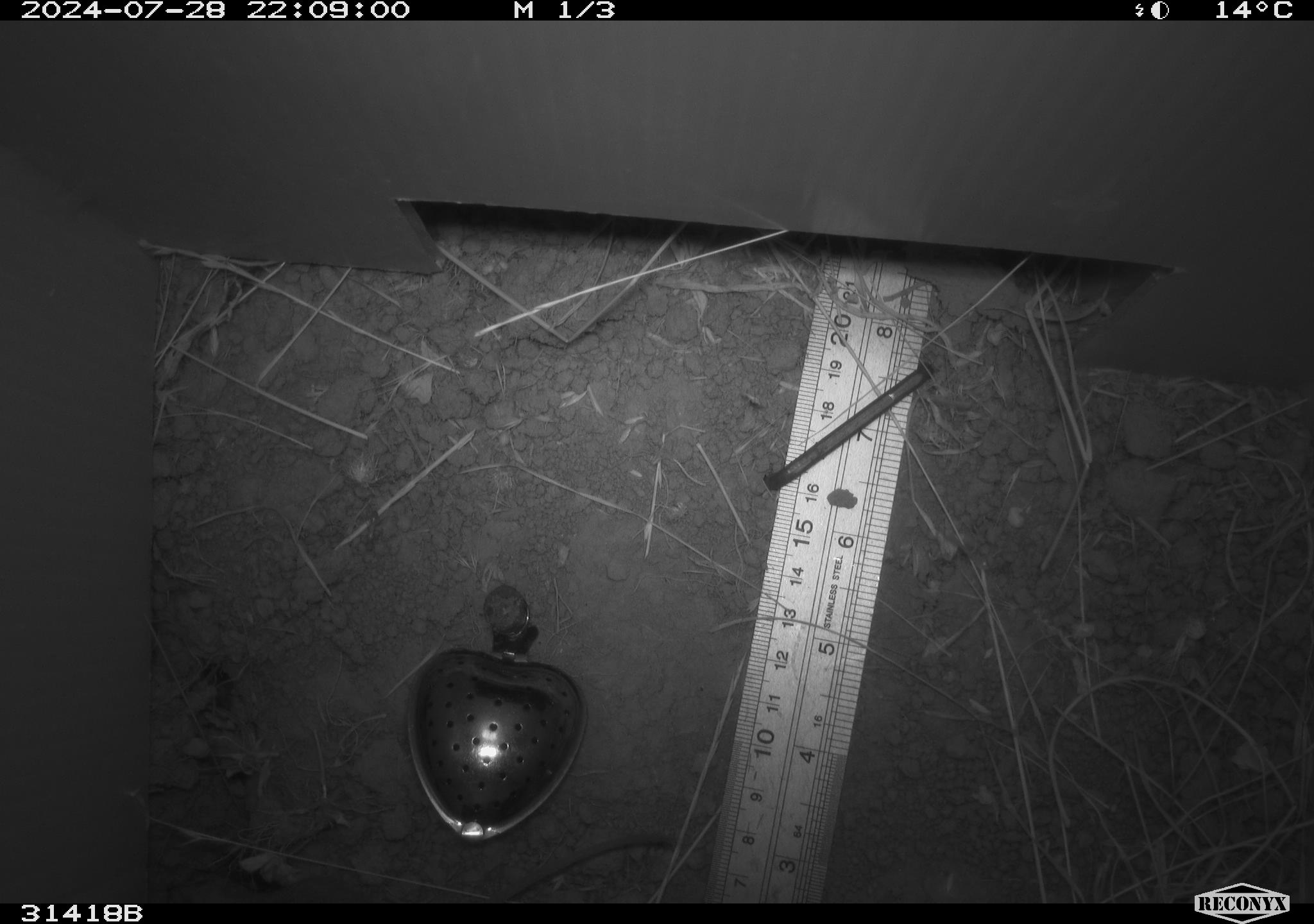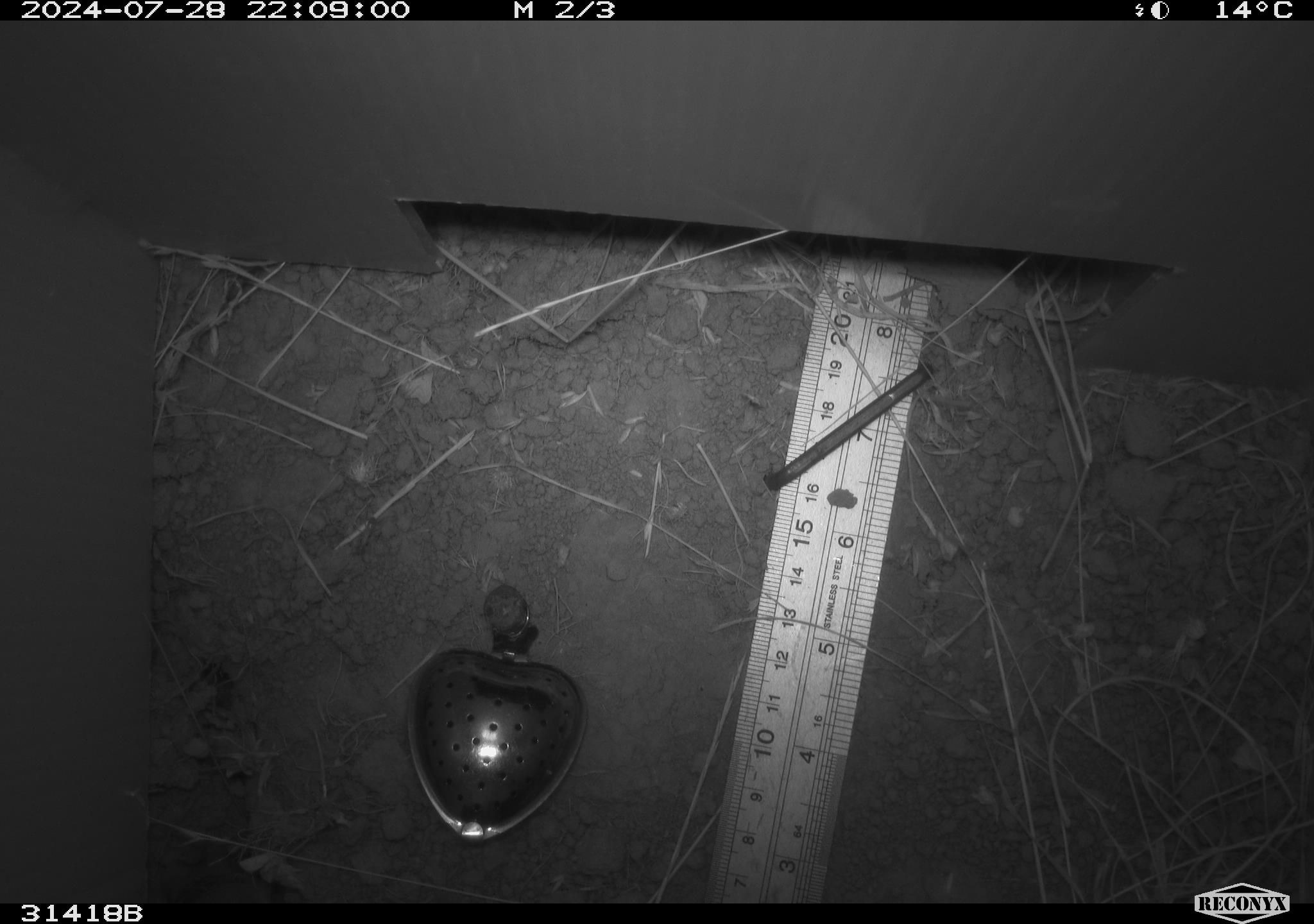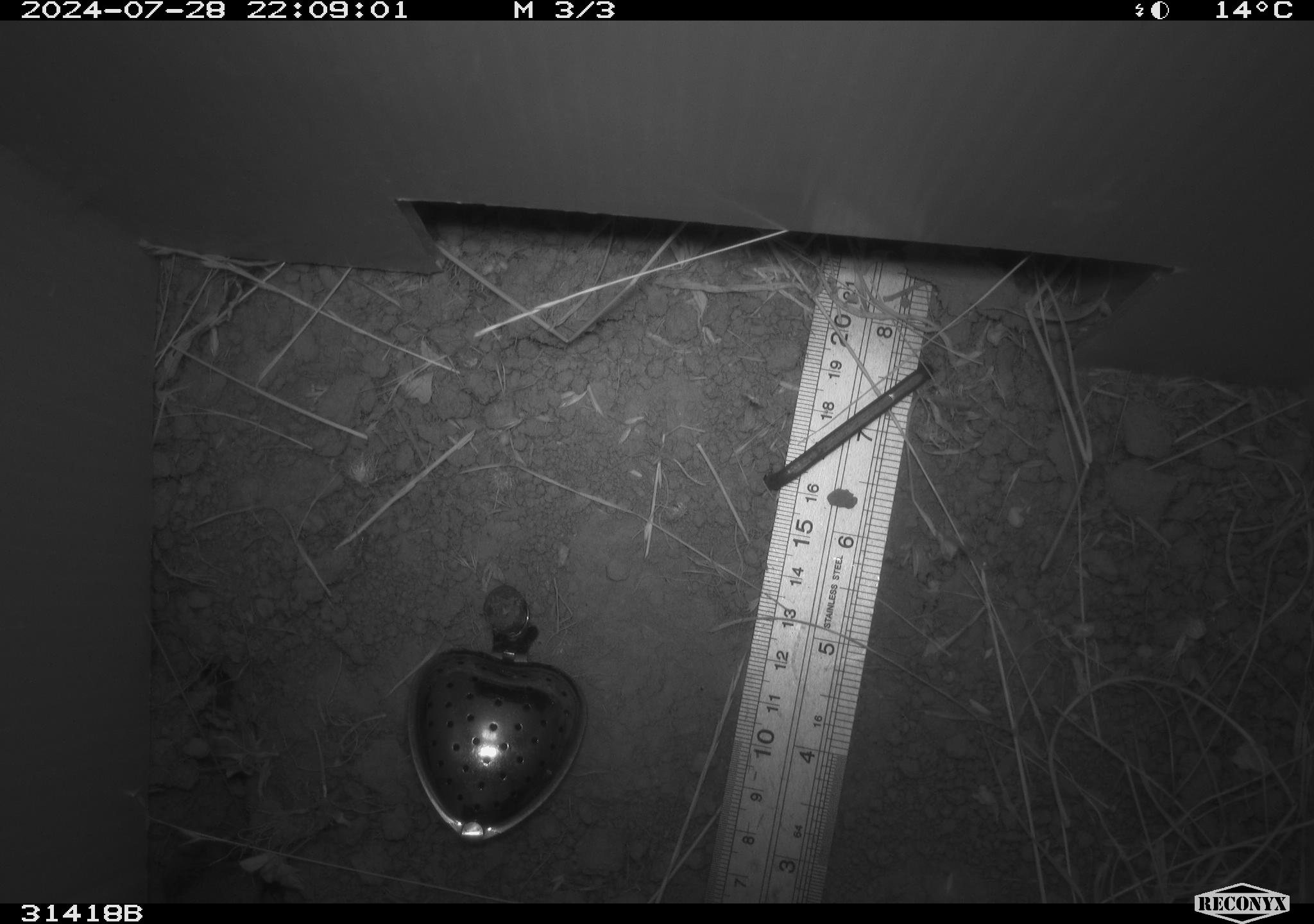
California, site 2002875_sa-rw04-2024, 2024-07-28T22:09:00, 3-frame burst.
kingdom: Animalia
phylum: Chordata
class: Mammalia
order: Rodentia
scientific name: Rodentia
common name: rodent